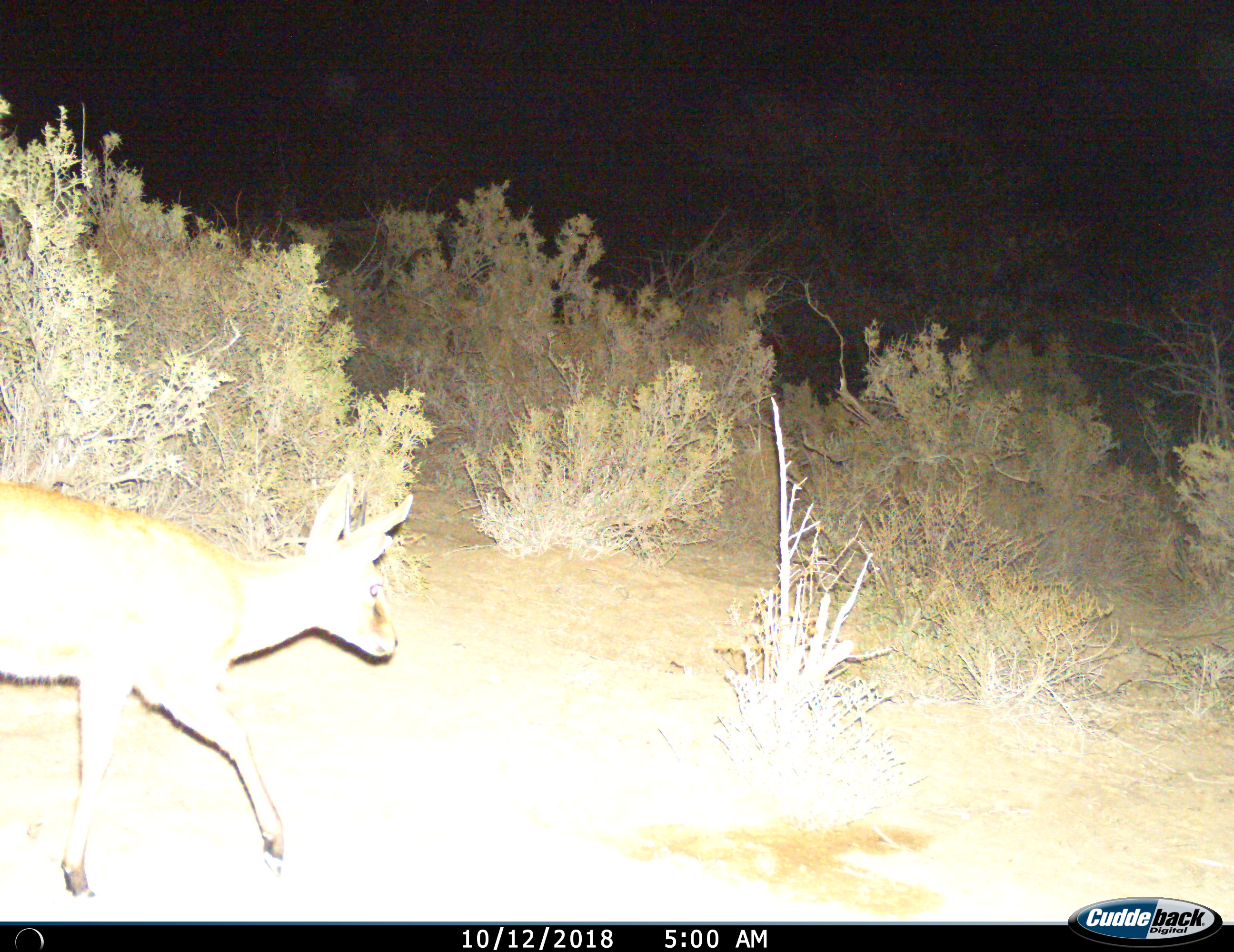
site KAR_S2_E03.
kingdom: Animalia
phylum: Chordata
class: Mammalia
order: Artiodactyla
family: Bovidae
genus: Sylvicapra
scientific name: Sylvicapra grimmia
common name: common duiker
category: duikercommongrey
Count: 1.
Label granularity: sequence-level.